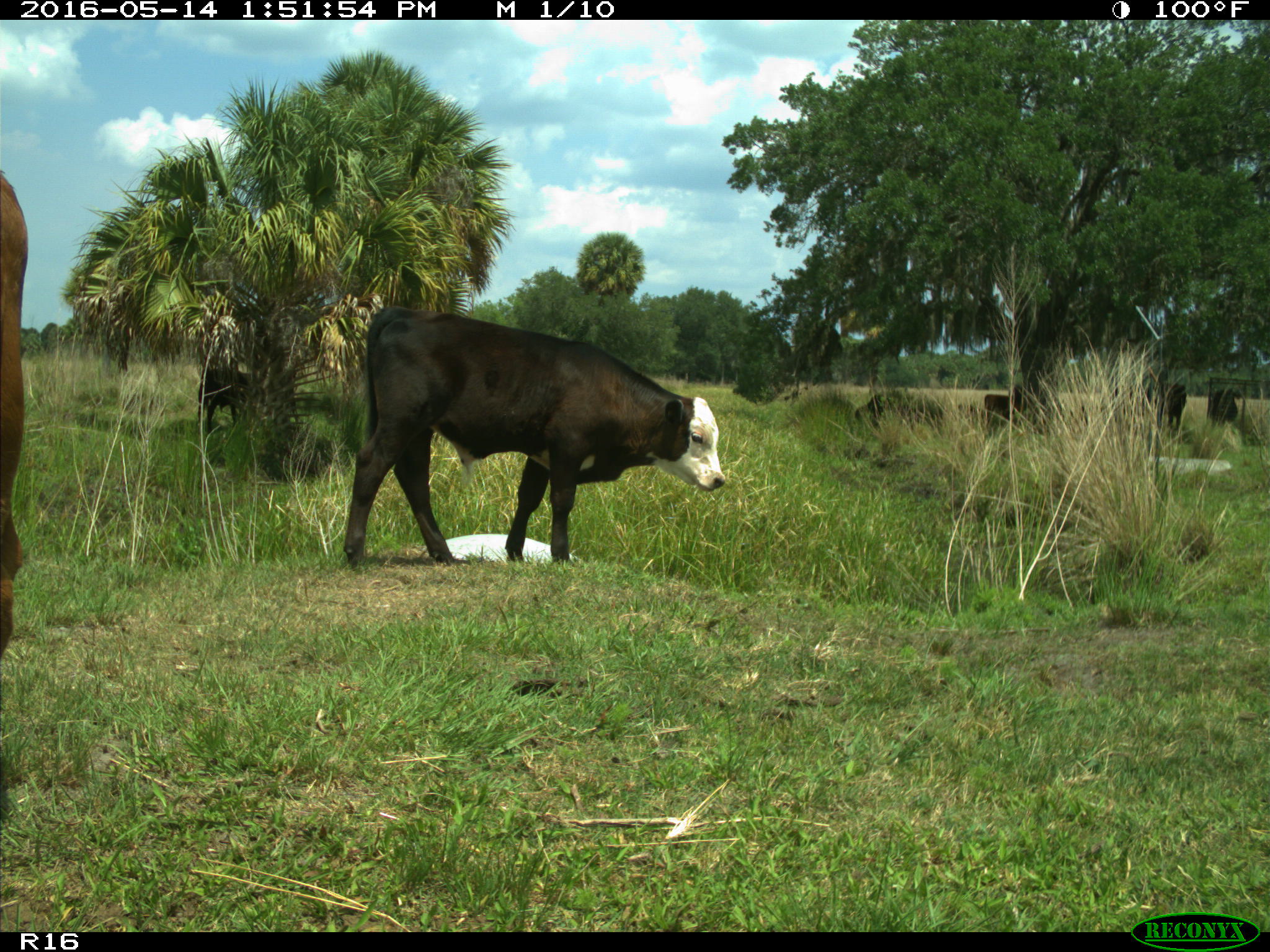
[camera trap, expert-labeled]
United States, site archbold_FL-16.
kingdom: Animalia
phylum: Chordata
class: Mammalia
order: Artiodactyla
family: Bovidae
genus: Bos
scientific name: Bos taurus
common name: domestic cow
Bos taurus (domestic cow).